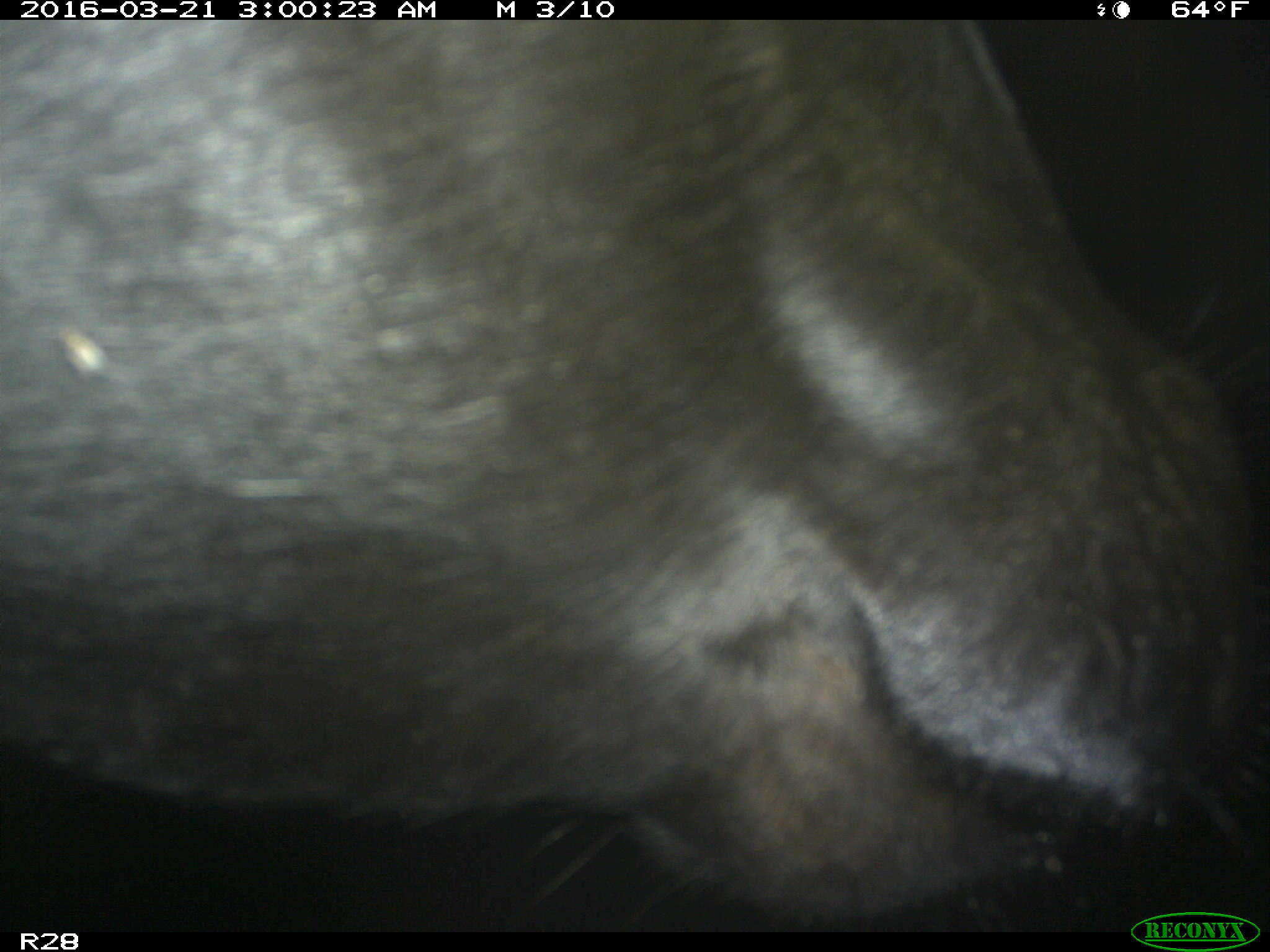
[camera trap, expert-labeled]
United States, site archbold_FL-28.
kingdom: Animalia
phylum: Chordata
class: Mammalia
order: Artiodactyla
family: Bovidae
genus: Bos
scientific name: Bos taurus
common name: domestic cow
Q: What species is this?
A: Bos taurus (domestic cow).